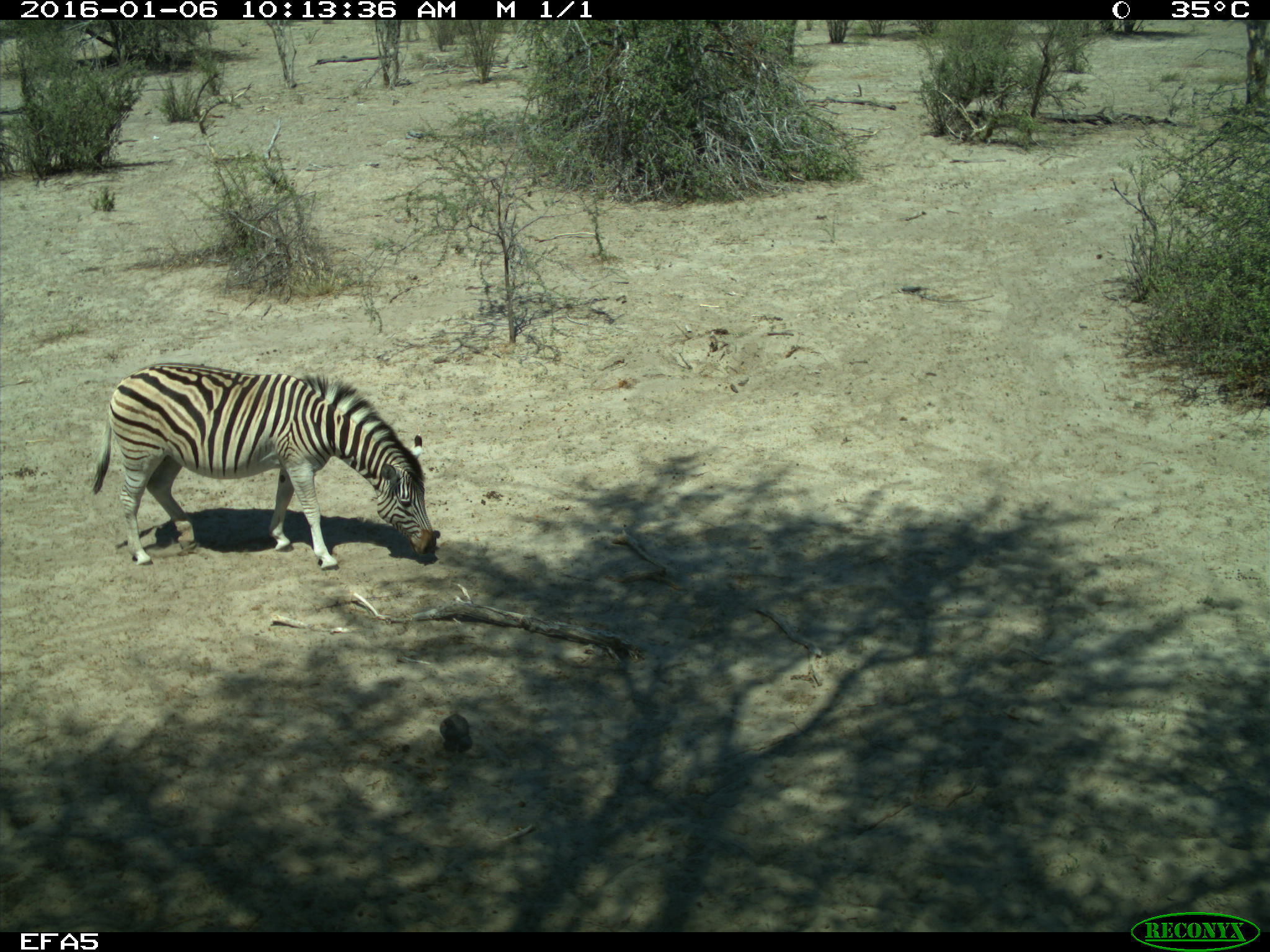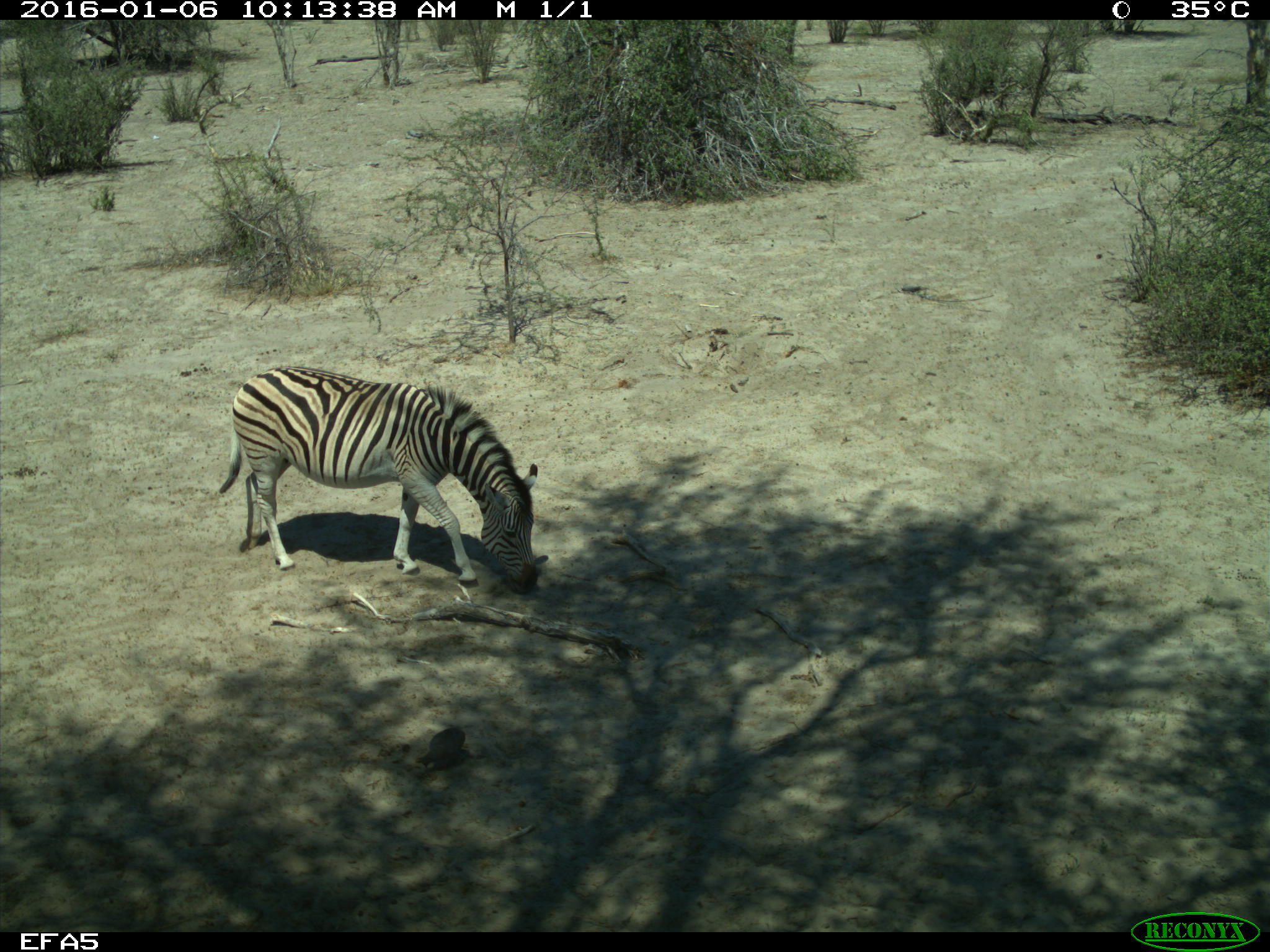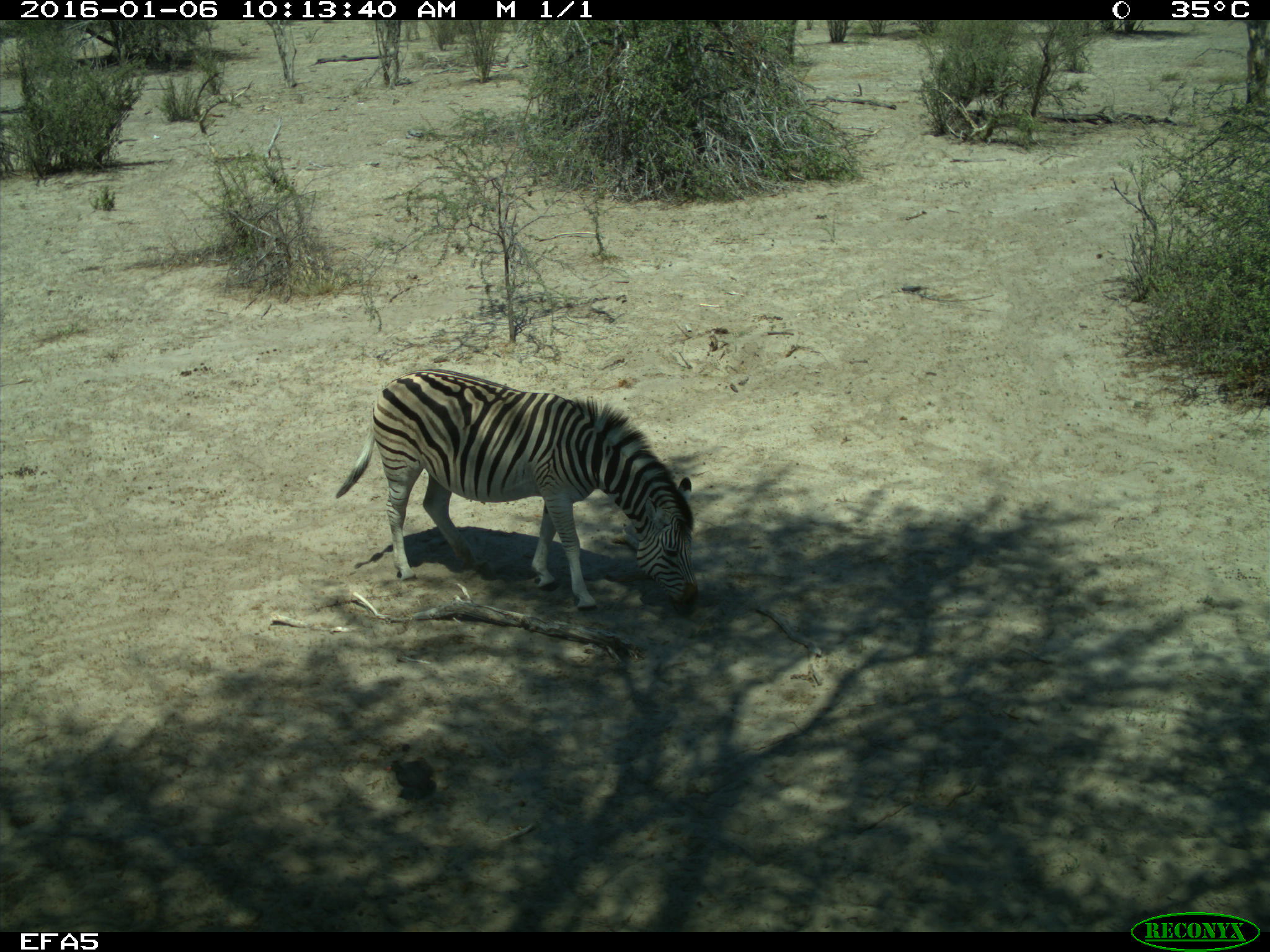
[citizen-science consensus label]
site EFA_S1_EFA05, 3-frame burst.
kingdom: Animalia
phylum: Chordata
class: Aves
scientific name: Aves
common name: bird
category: birdother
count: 1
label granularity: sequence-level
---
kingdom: Animalia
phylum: Chordata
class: Mammalia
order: Perissodactyla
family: Equidae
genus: Equus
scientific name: Equus quagga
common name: plains zebra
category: zebraplains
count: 1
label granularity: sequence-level